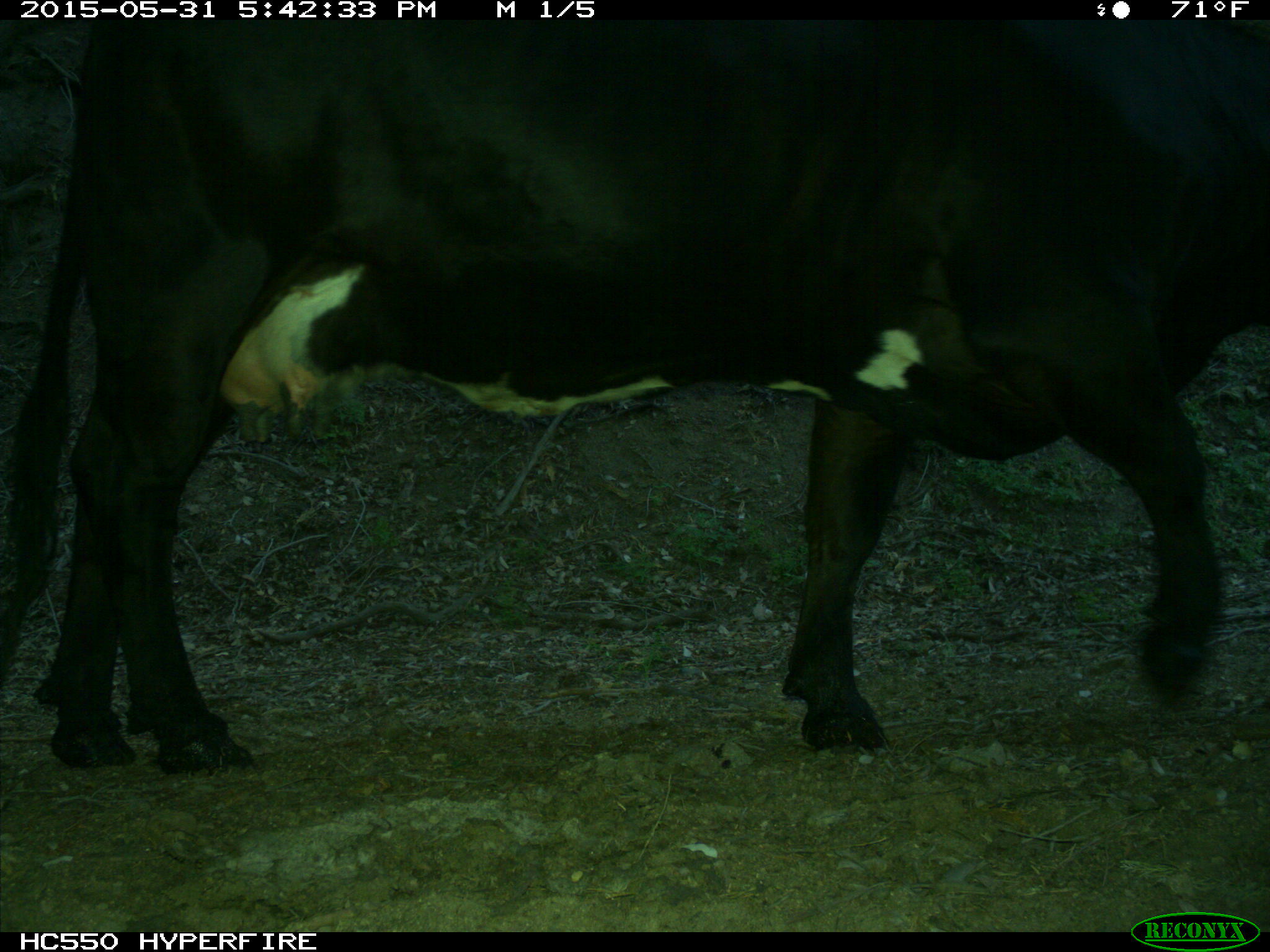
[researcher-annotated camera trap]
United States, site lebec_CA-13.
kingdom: Animalia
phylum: Chordata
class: Mammalia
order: Artiodactyla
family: Bovidae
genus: Bos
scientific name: Bos taurus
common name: domestic cow